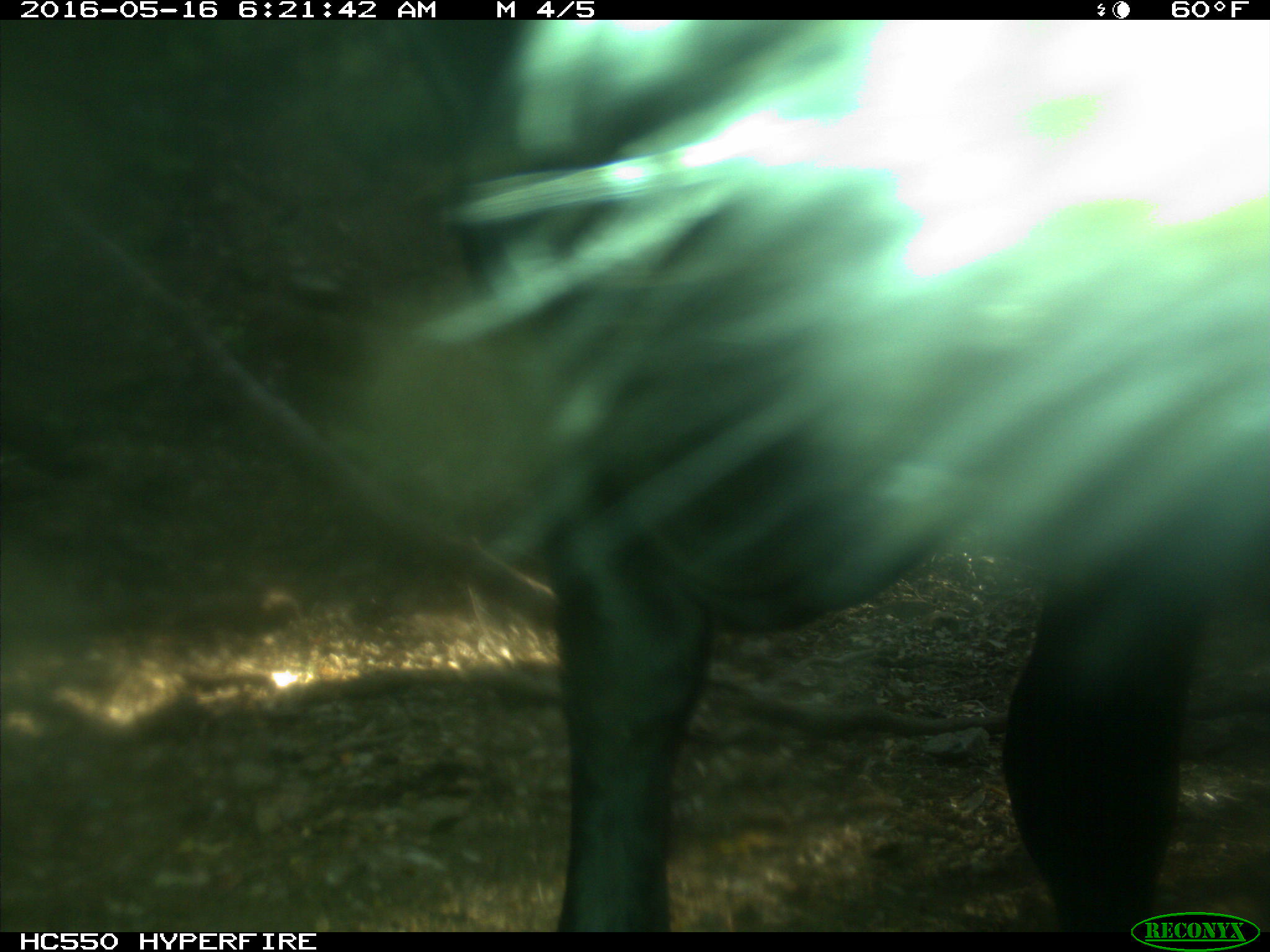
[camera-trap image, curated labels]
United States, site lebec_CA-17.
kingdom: Animalia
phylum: Chordata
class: Mammalia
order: Artiodactyla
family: Bovidae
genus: Bos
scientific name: Bos taurus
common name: domestic cow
Bos taurus (domestic cow).